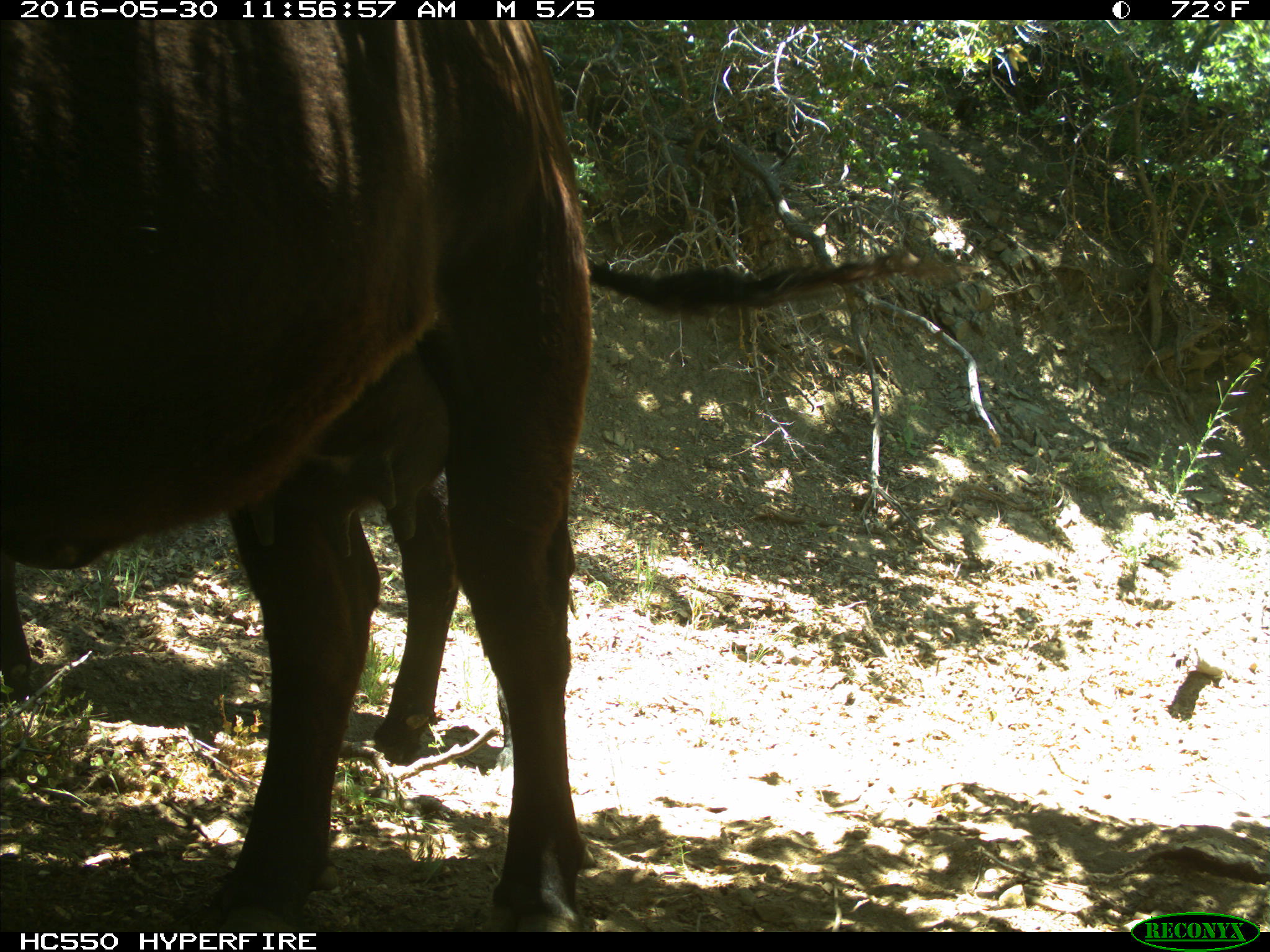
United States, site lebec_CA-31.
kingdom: Animalia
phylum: Chordata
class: Mammalia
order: Artiodactyla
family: Bovidae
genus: Bos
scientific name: Bos taurus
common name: domestic cow